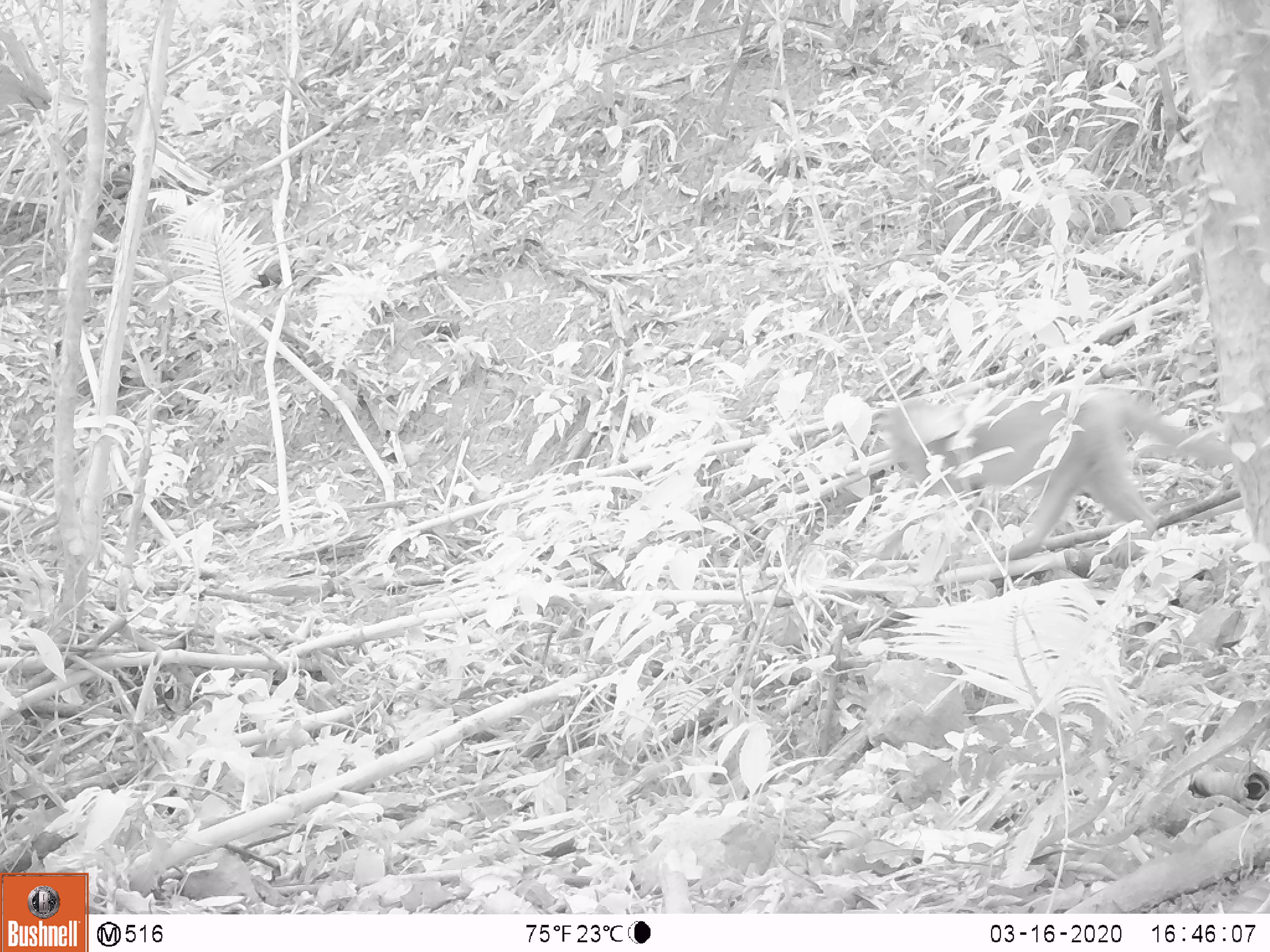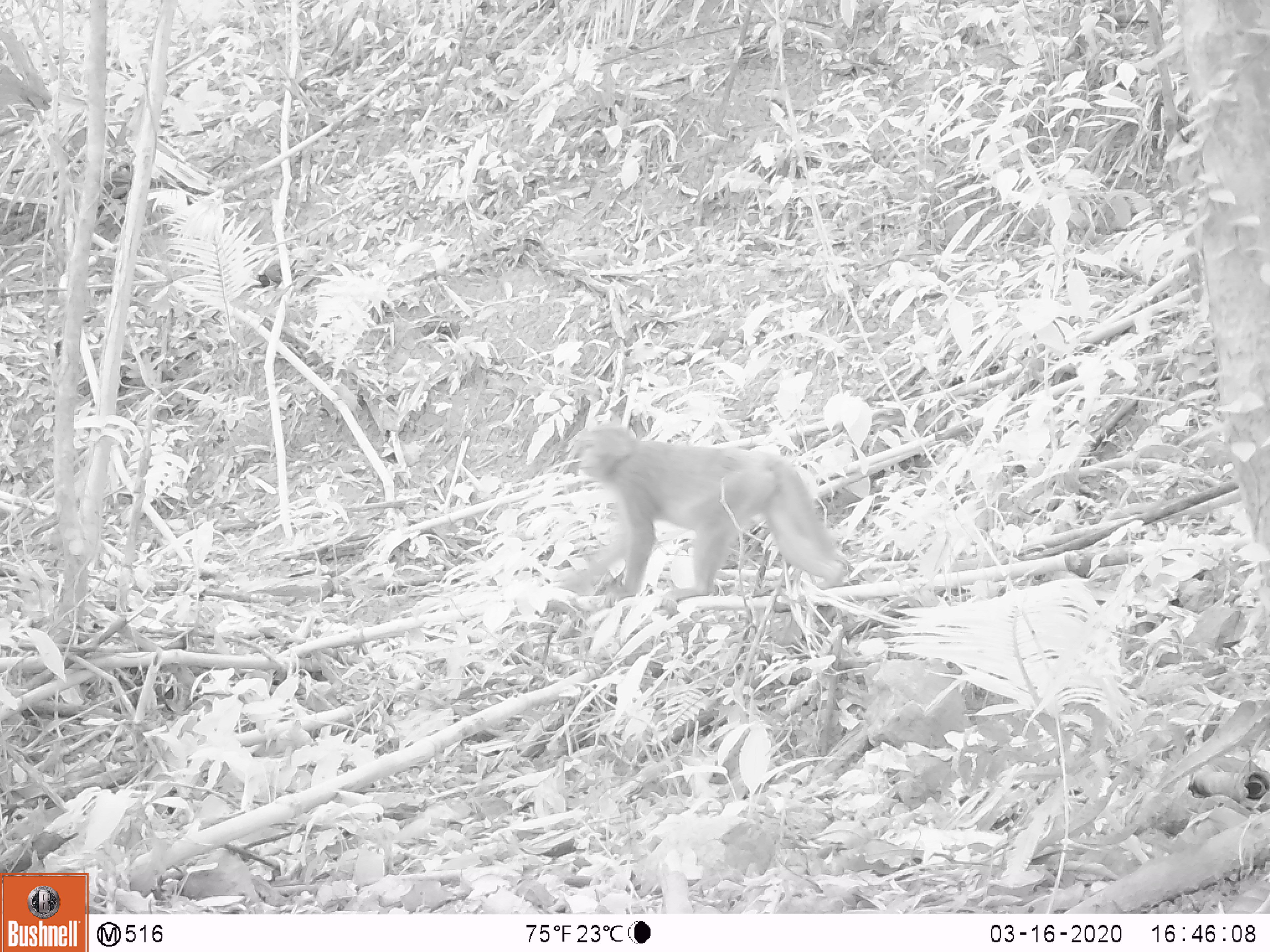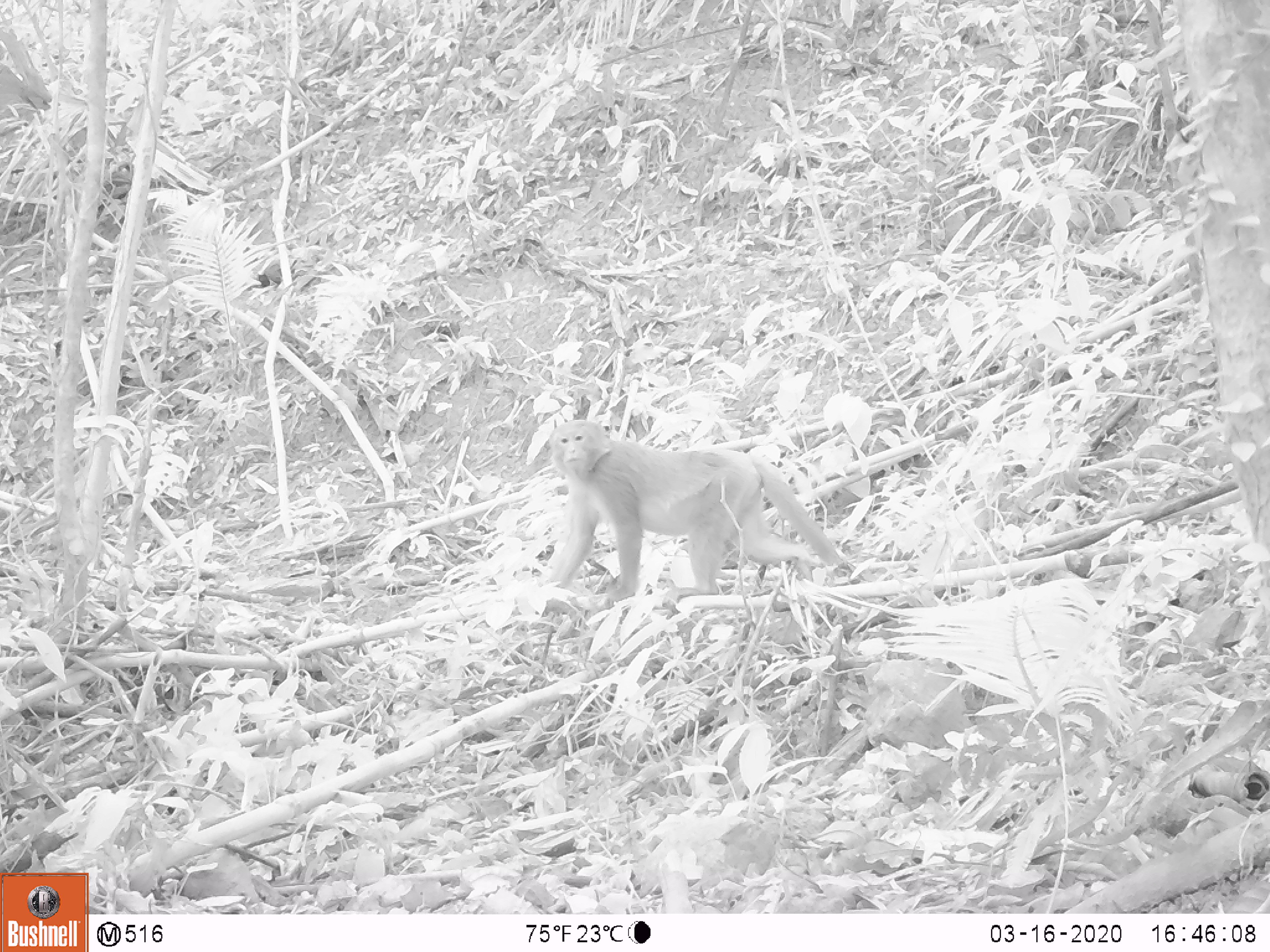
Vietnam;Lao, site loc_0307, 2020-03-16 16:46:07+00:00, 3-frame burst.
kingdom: Animalia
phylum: Chordata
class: Mammalia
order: Primates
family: Cercopithecidae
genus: Macaca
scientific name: Macaca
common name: macaques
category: assam or rhesus macaque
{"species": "assam or rhesus macaque (macaques) (Macaca)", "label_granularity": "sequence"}